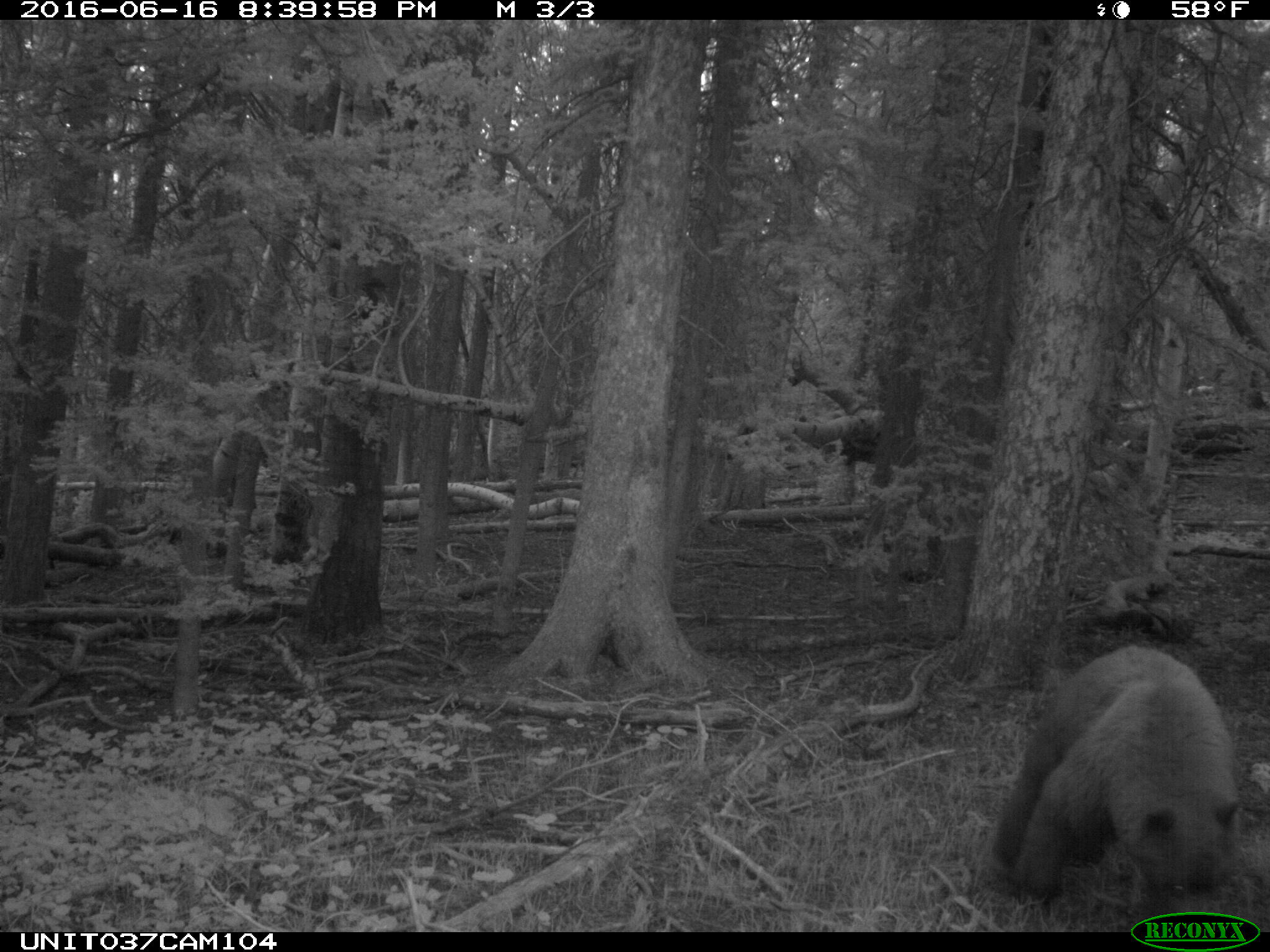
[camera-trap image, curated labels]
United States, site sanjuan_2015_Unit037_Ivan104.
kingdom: Animalia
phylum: Chordata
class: Mammalia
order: Carnivora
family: Ursidae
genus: Ursus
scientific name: Ursus americanus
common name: american black bear